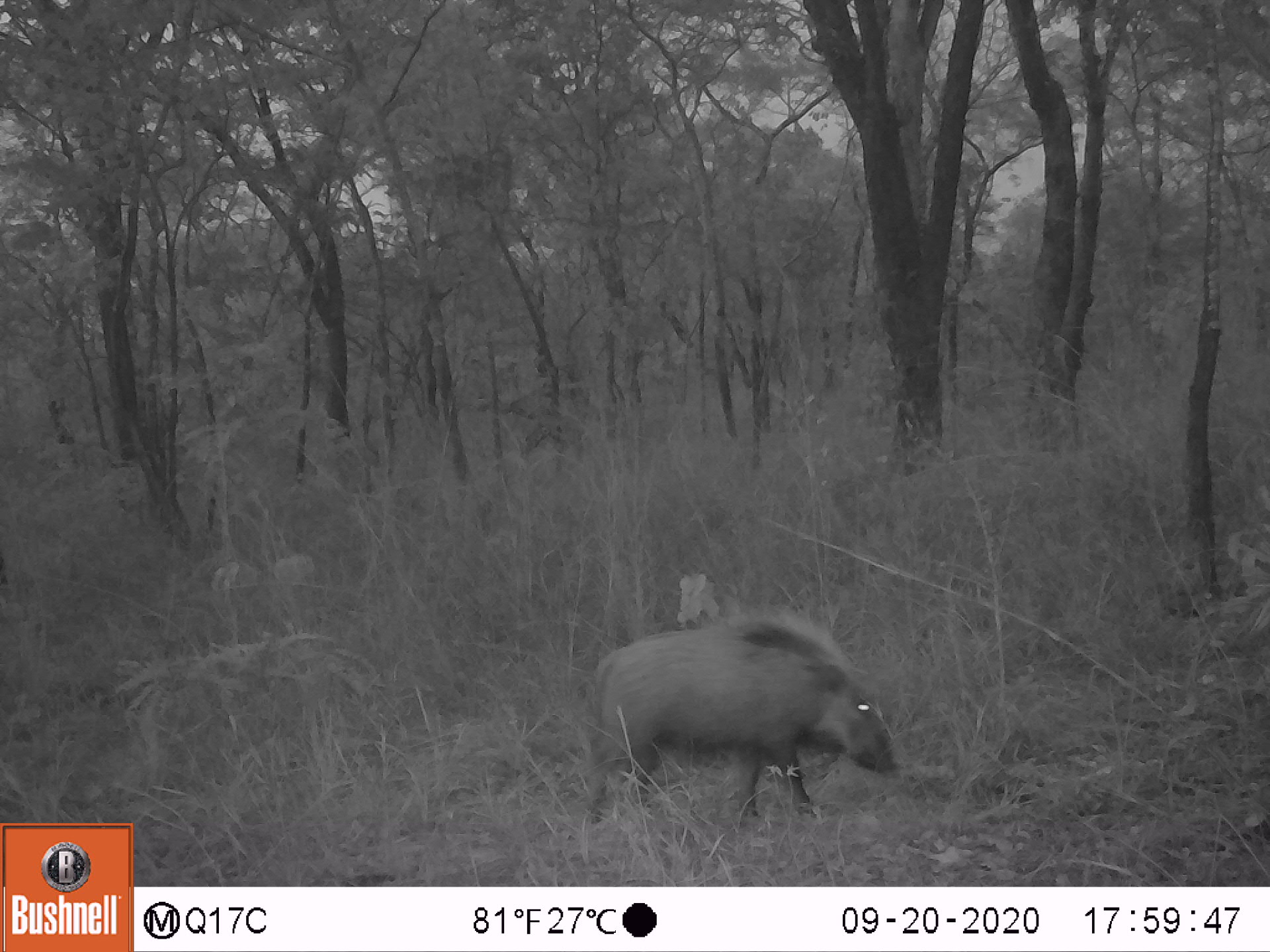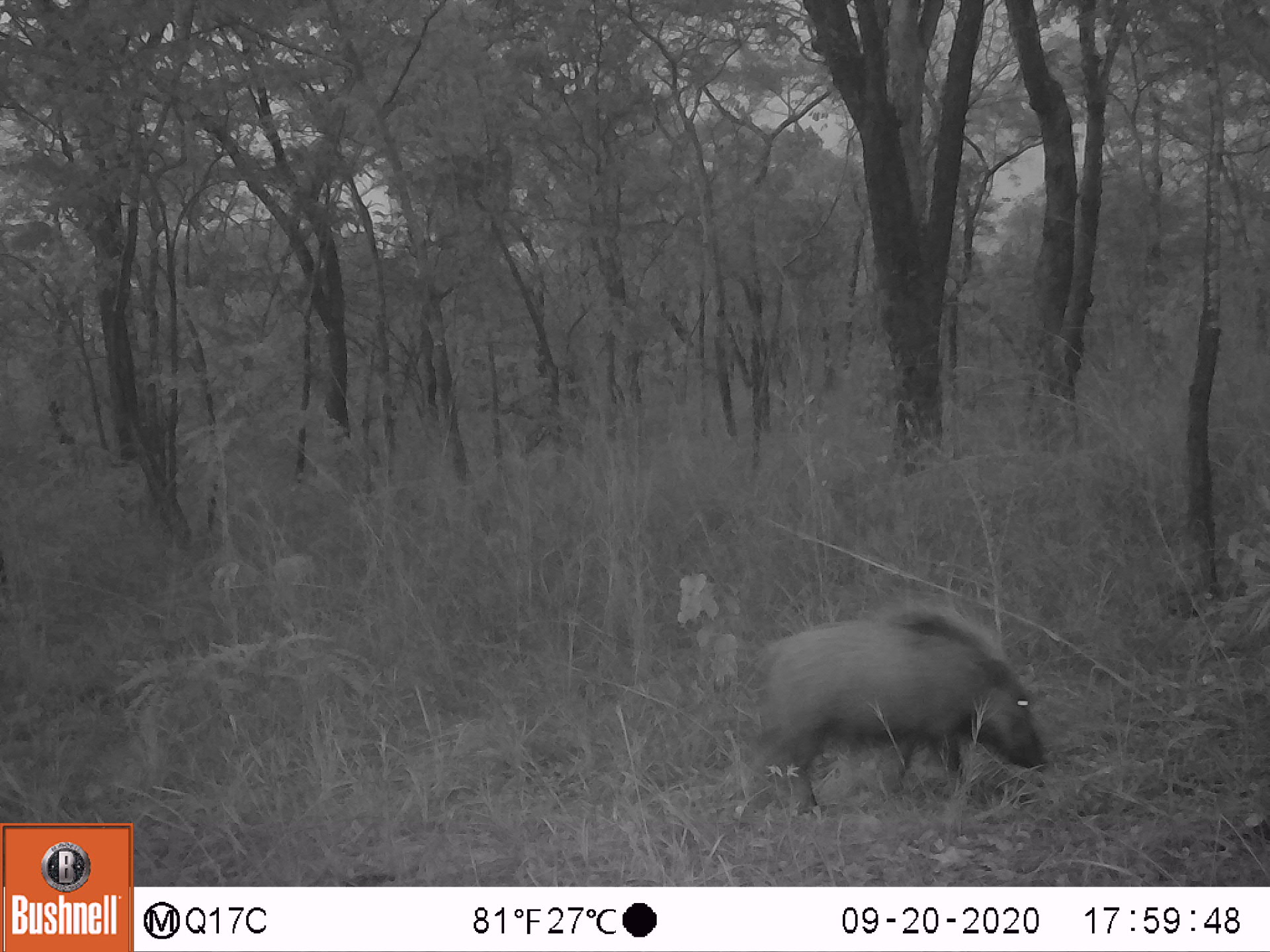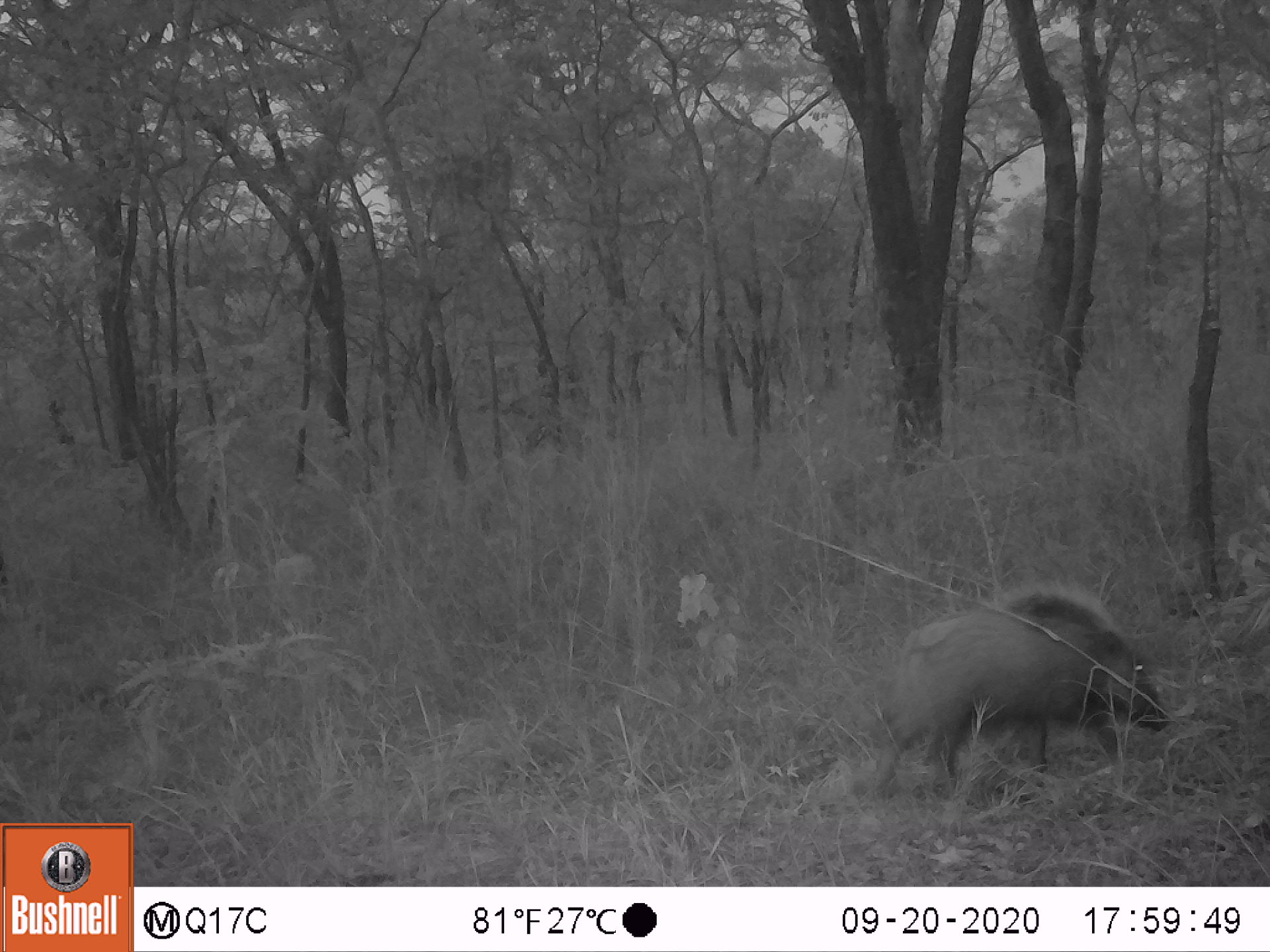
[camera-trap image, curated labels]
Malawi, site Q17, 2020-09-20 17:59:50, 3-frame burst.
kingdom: Animalia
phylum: Chordata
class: Mammalia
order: Artiodactyla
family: Suidae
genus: Potamochoerus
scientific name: Potamochoerus larvatus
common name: bushpig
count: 1